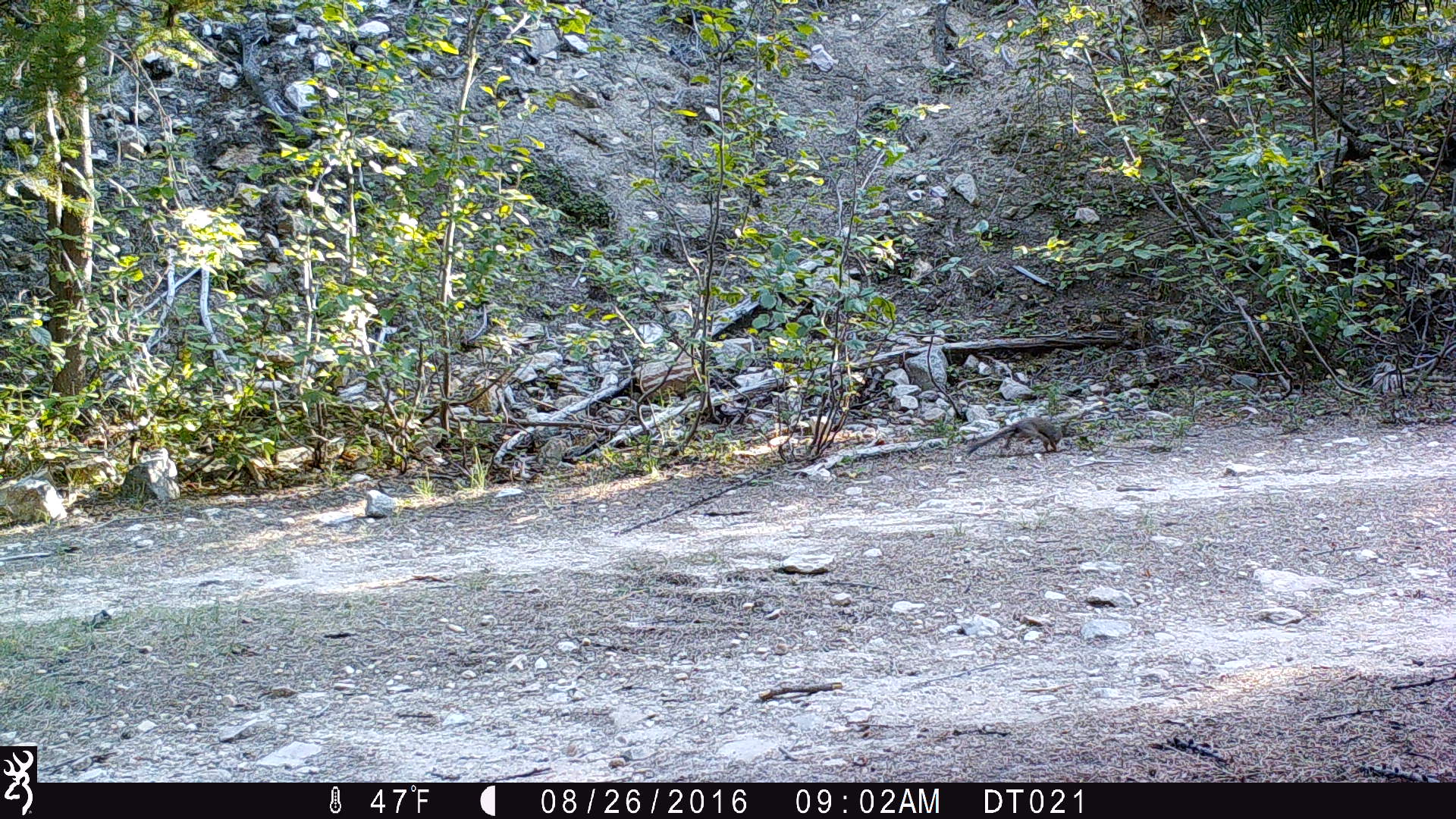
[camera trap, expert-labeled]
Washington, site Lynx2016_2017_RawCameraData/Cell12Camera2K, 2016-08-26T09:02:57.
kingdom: Animalia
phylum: Chordata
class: Mammalia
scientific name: Mammalia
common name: small mammal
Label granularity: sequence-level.